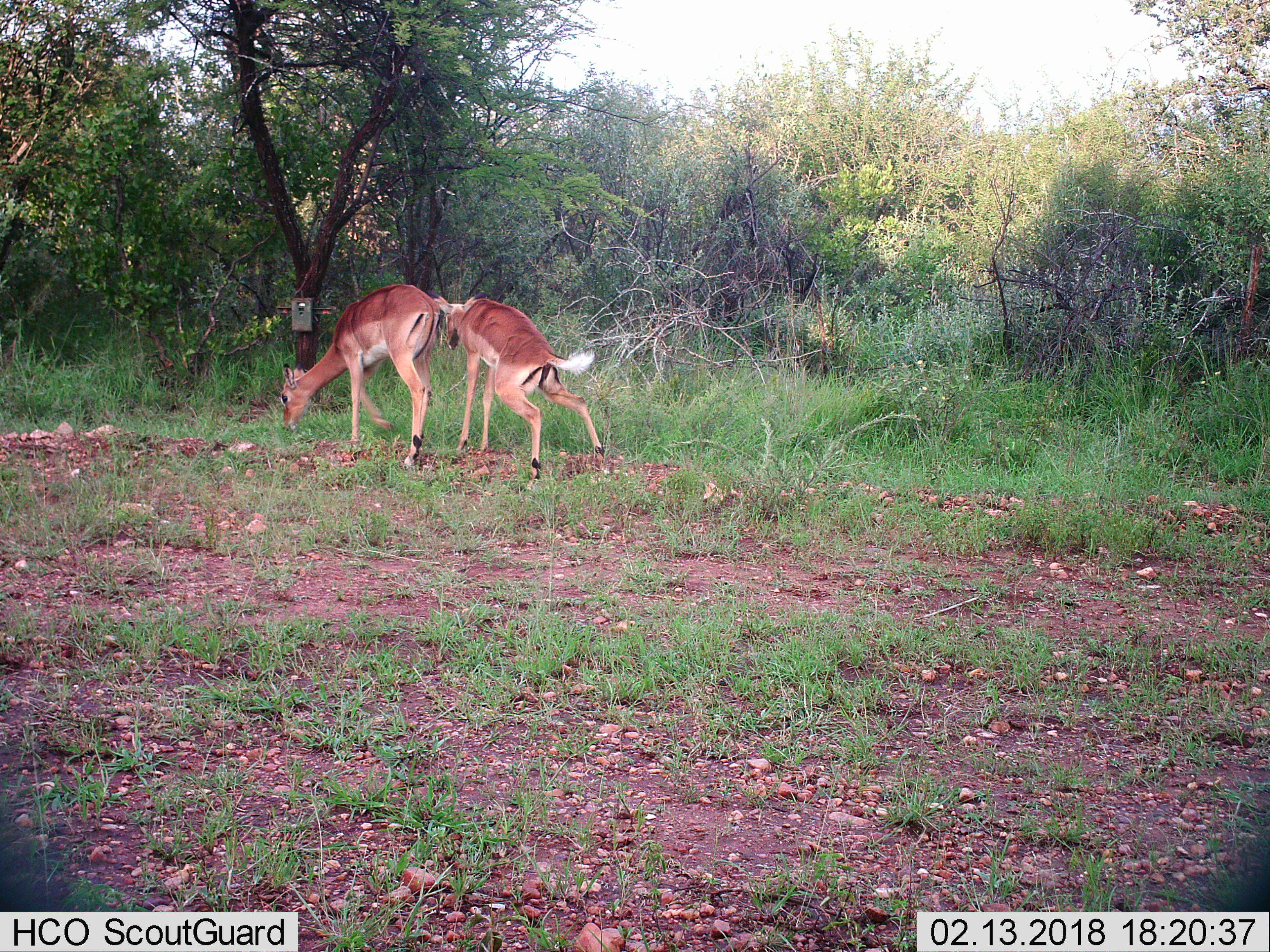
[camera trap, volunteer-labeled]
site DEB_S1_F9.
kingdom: Animalia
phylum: Chordata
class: Mammalia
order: Artiodactyla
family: Bovidae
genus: Aepyceros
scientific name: Aepyceros melampus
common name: impala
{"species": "impala (Aepyceros melampus)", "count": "2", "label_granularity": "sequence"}